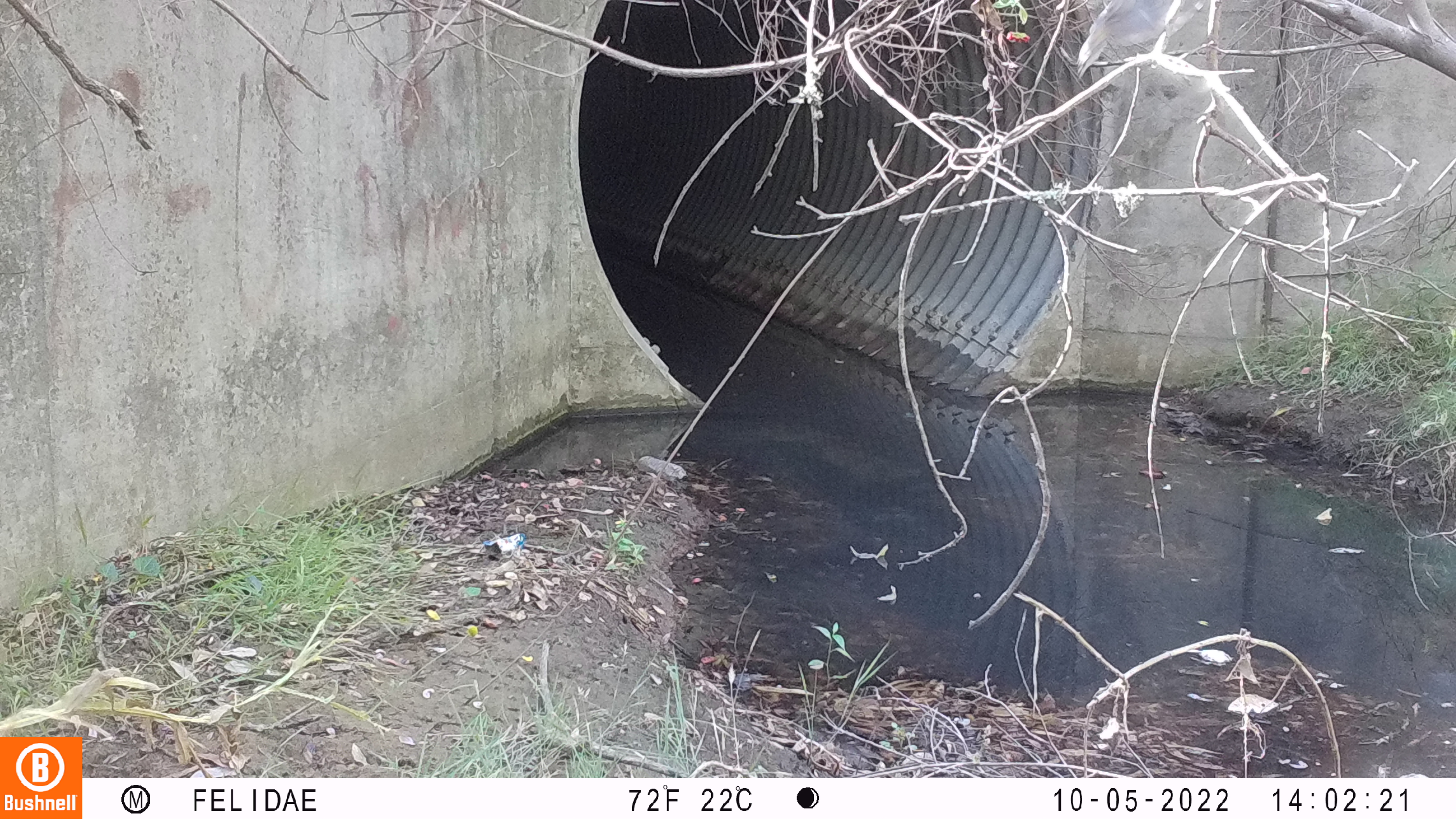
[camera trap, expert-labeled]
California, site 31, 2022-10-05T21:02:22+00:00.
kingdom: Animalia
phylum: Chordata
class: Aves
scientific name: Aves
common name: bird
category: unknown bird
Unknown bird (bird) (Aves).